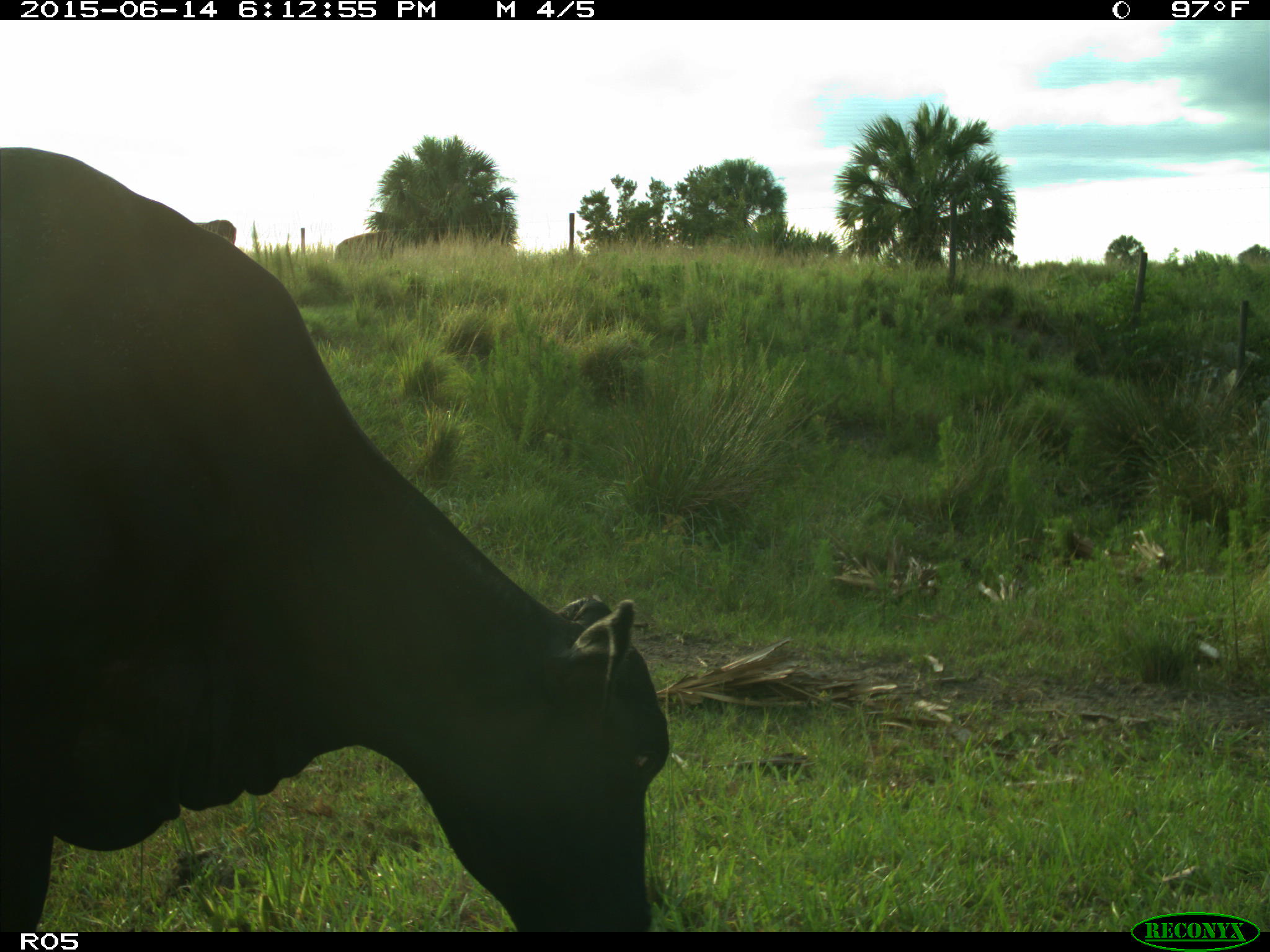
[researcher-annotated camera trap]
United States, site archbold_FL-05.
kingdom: Animalia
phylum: Chordata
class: Mammalia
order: Artiodactyla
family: Bovidae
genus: Bos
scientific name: Bos taurus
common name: domestic cow